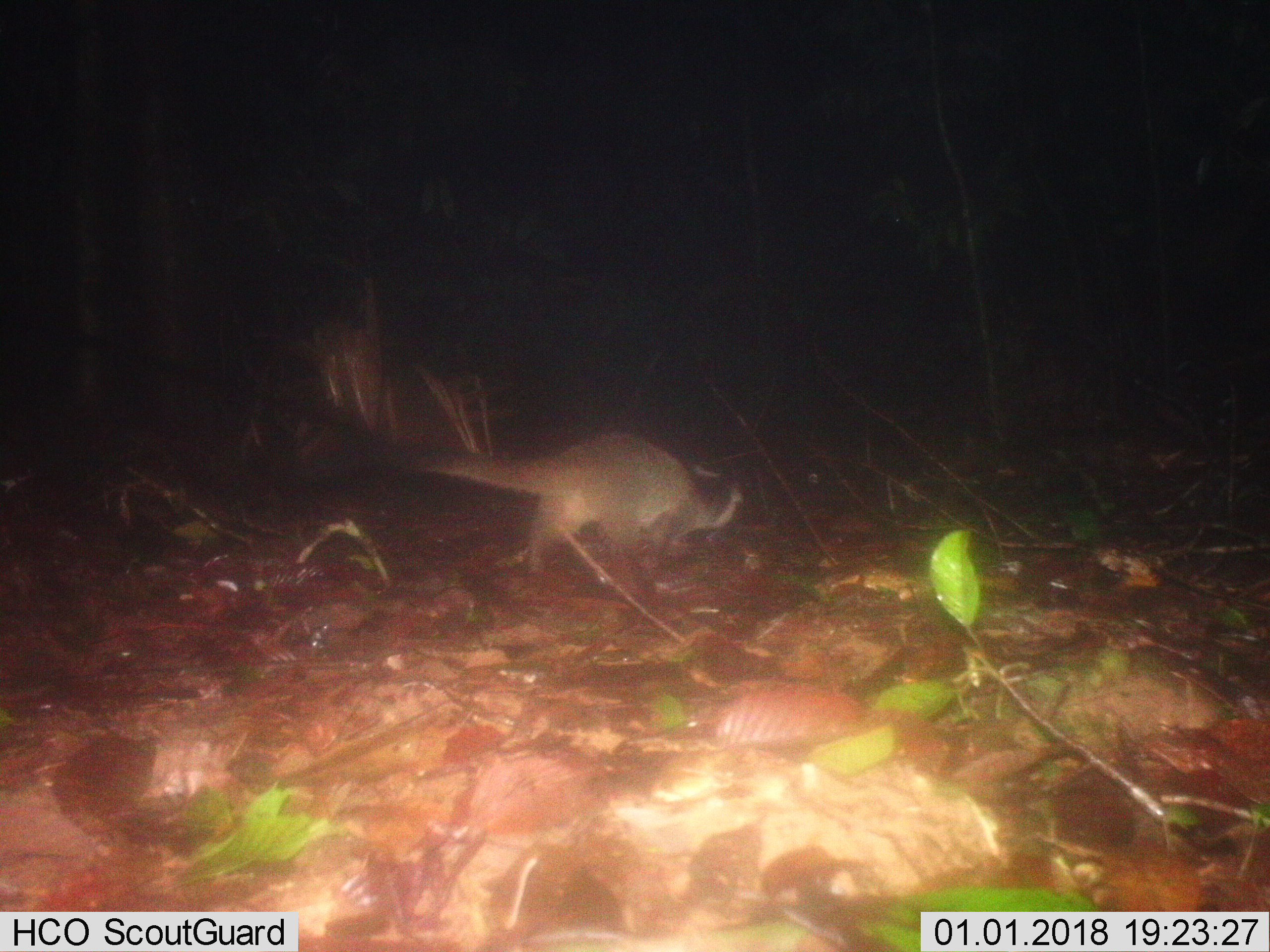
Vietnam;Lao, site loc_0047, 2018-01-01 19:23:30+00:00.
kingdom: Animalia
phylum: Chordata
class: Mammalia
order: Carnivora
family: Viverridae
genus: Paguma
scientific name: Paguma larvata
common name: masked palm civet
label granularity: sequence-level